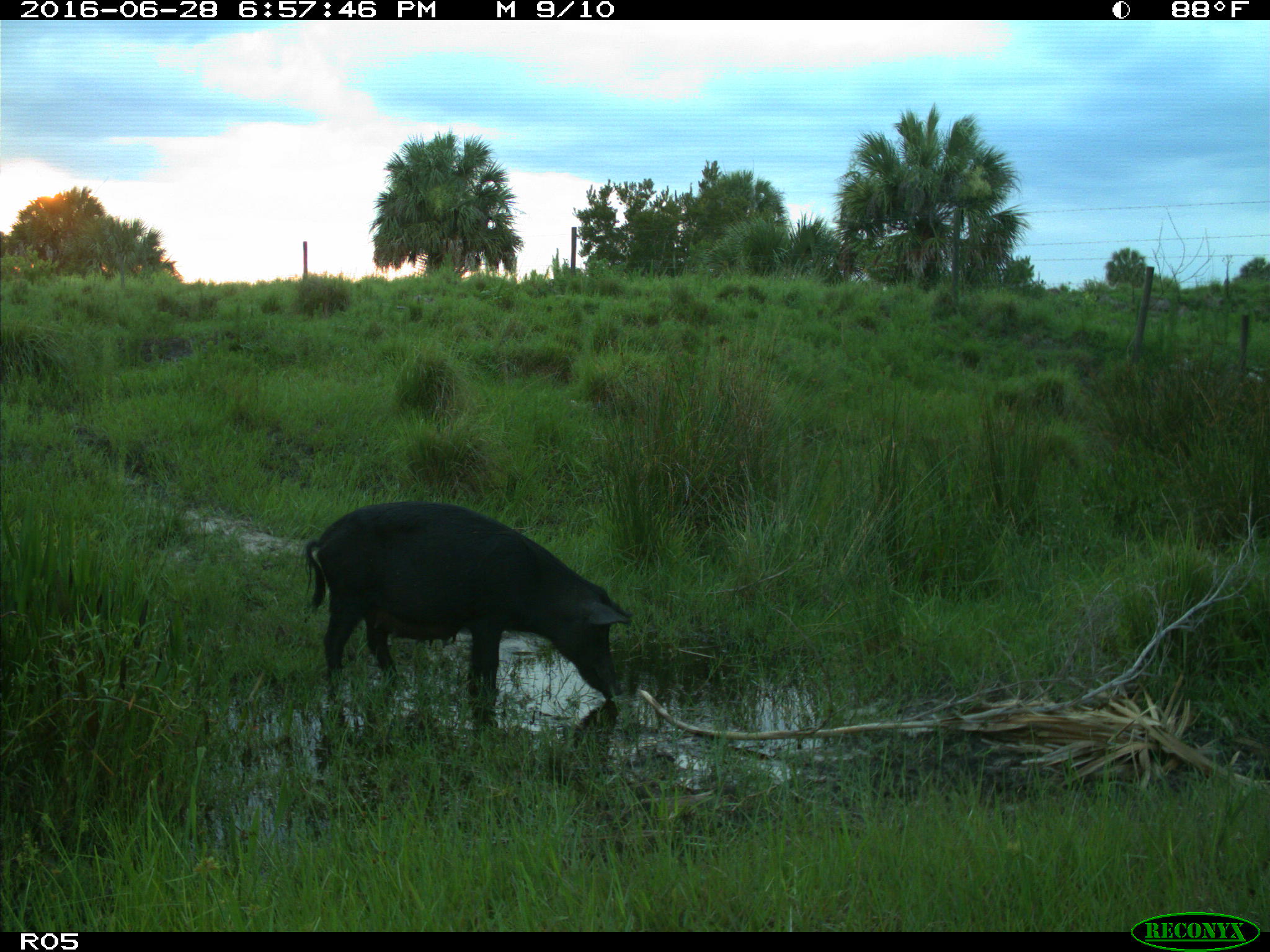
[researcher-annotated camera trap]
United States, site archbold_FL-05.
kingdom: Animalia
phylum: Chordata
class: Mammalia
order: Artiodactyla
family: Suidae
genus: Sus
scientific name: Sus scrofa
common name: wild boar